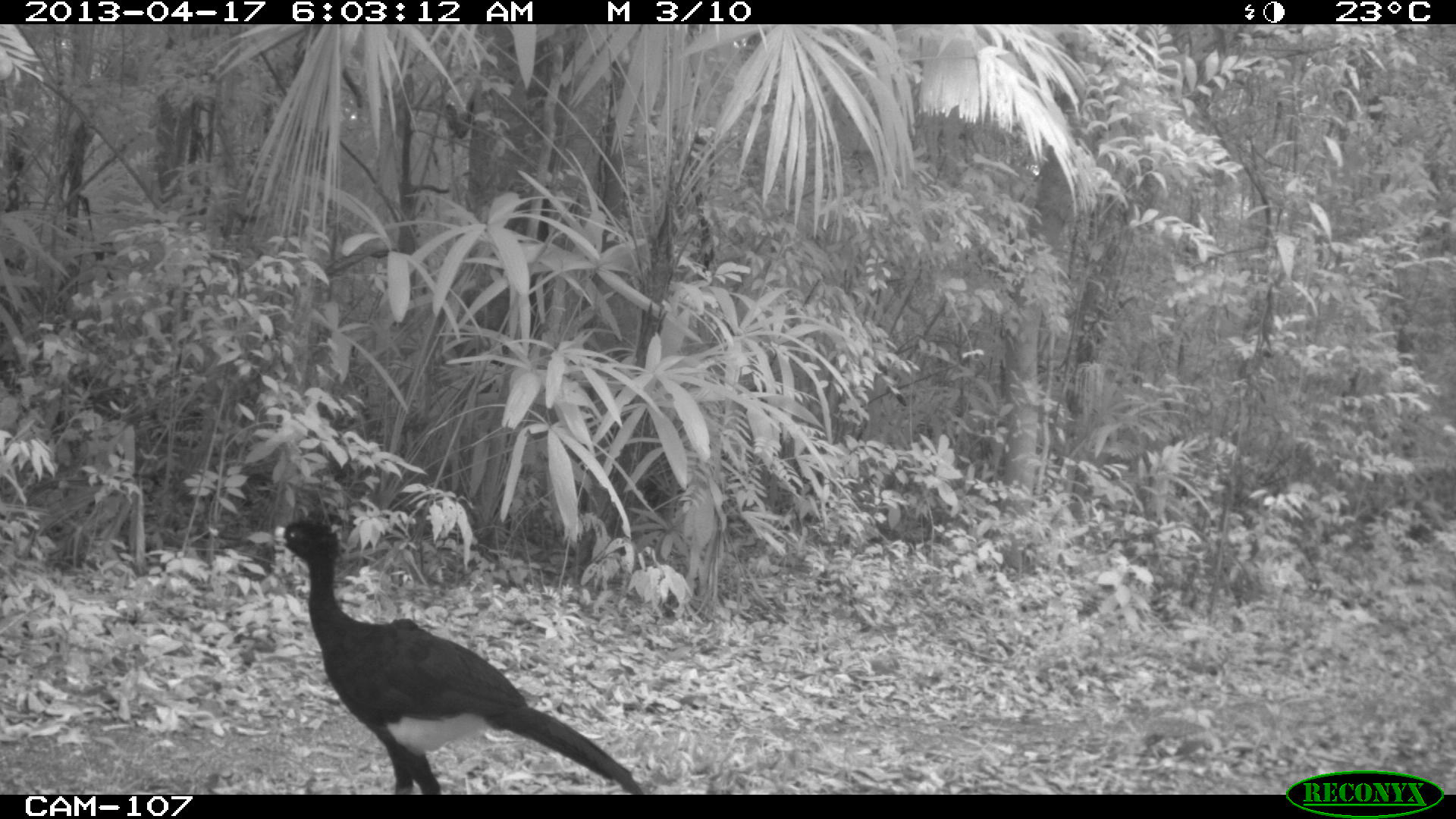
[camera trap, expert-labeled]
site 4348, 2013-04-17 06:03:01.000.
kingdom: Animalia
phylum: Chordata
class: Aves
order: Galliformes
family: Cracidae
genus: Crax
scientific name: Crax rubra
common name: great curassow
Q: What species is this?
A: Crax rubra (great curassow).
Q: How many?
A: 3.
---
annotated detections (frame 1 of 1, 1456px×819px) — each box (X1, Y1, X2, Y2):
crax rubra: (270, 516, 647, 795)